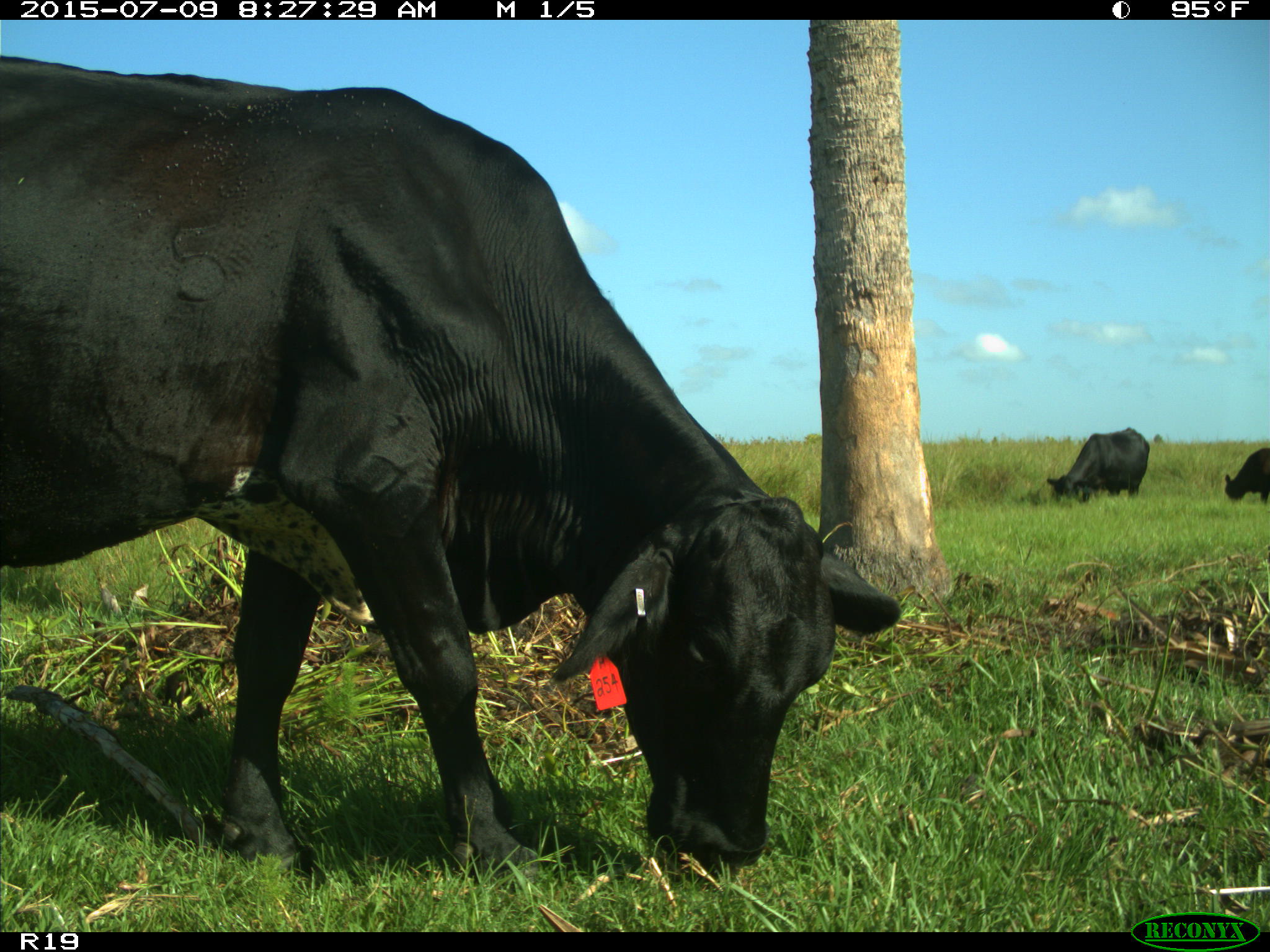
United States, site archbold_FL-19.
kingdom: Animalia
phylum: Chordata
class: Mammalia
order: Artiodactyla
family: Bovidae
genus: Bos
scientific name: Bos taurus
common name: domestic cow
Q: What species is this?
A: Bos taurus (domestic cow).